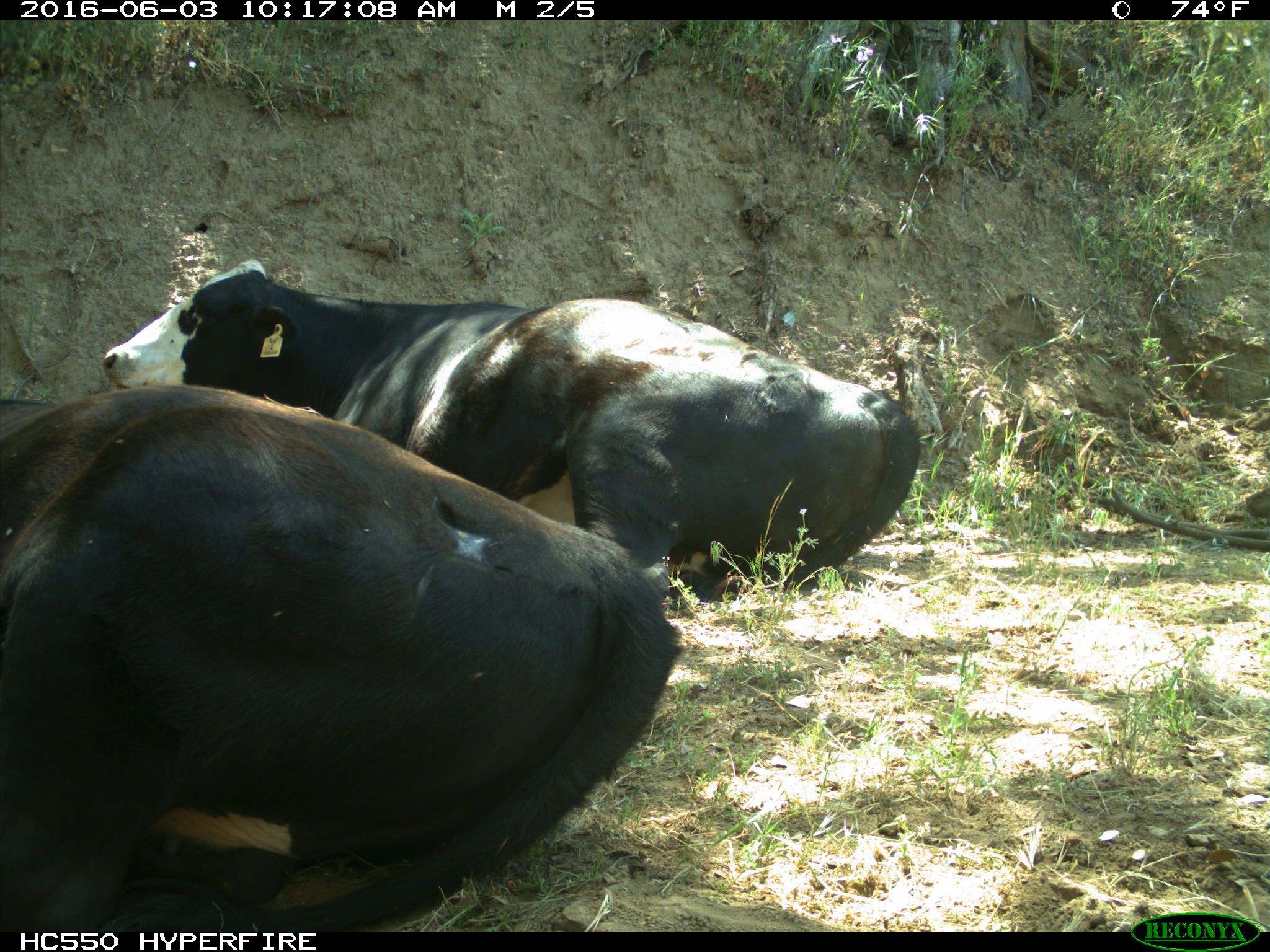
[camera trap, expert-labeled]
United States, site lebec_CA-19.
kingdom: Animalia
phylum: Chordata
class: Mammalia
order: Artiodactyla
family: Bovidae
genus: Bos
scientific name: Bos taurus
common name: domestic cow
Bos taurus (domestic cow).